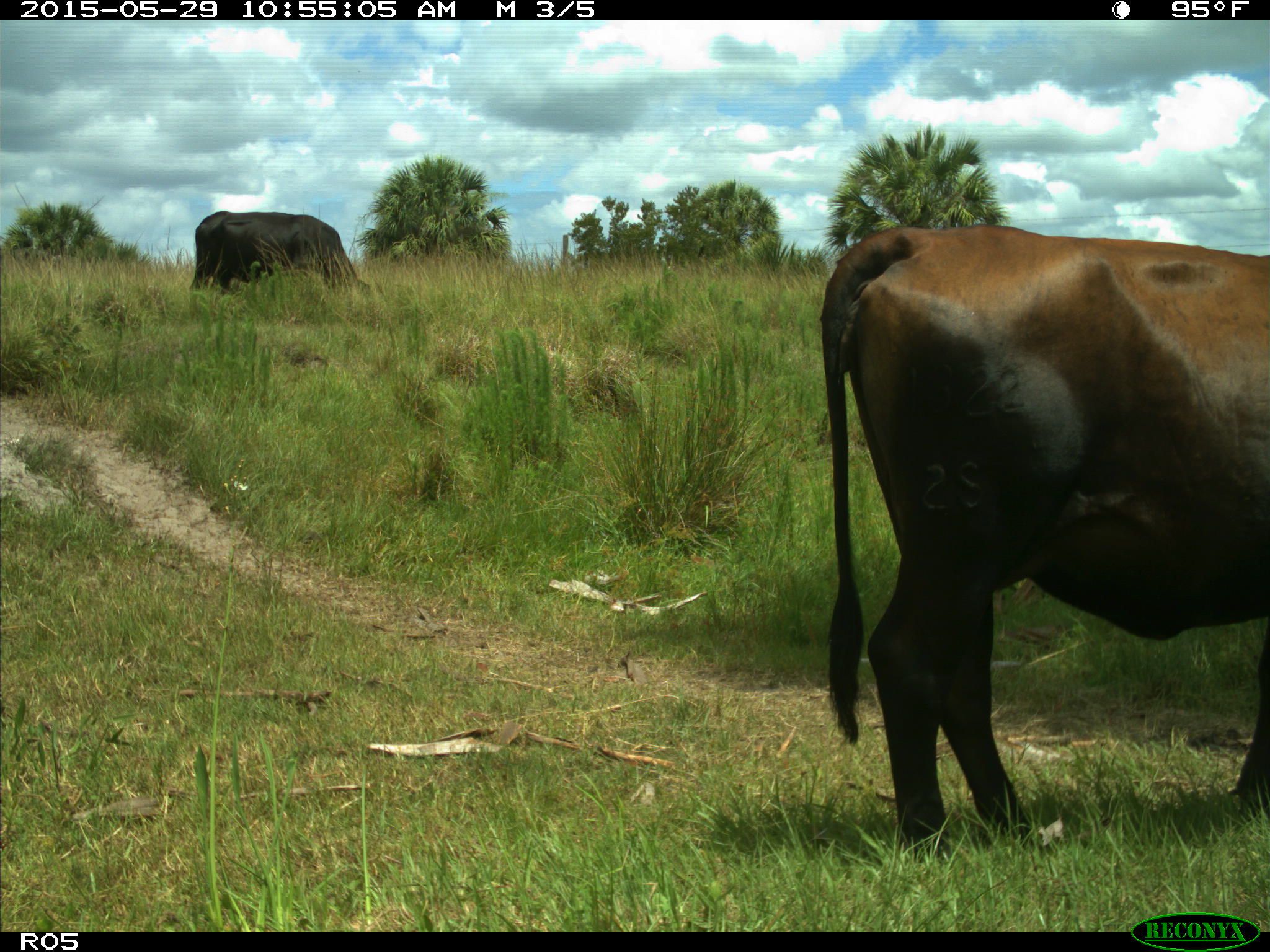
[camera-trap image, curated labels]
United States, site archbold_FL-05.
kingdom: Animalia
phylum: Chordata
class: Mammalia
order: Artiodactyla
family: Bovidae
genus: Bos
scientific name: Bos taurus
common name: domestic cow